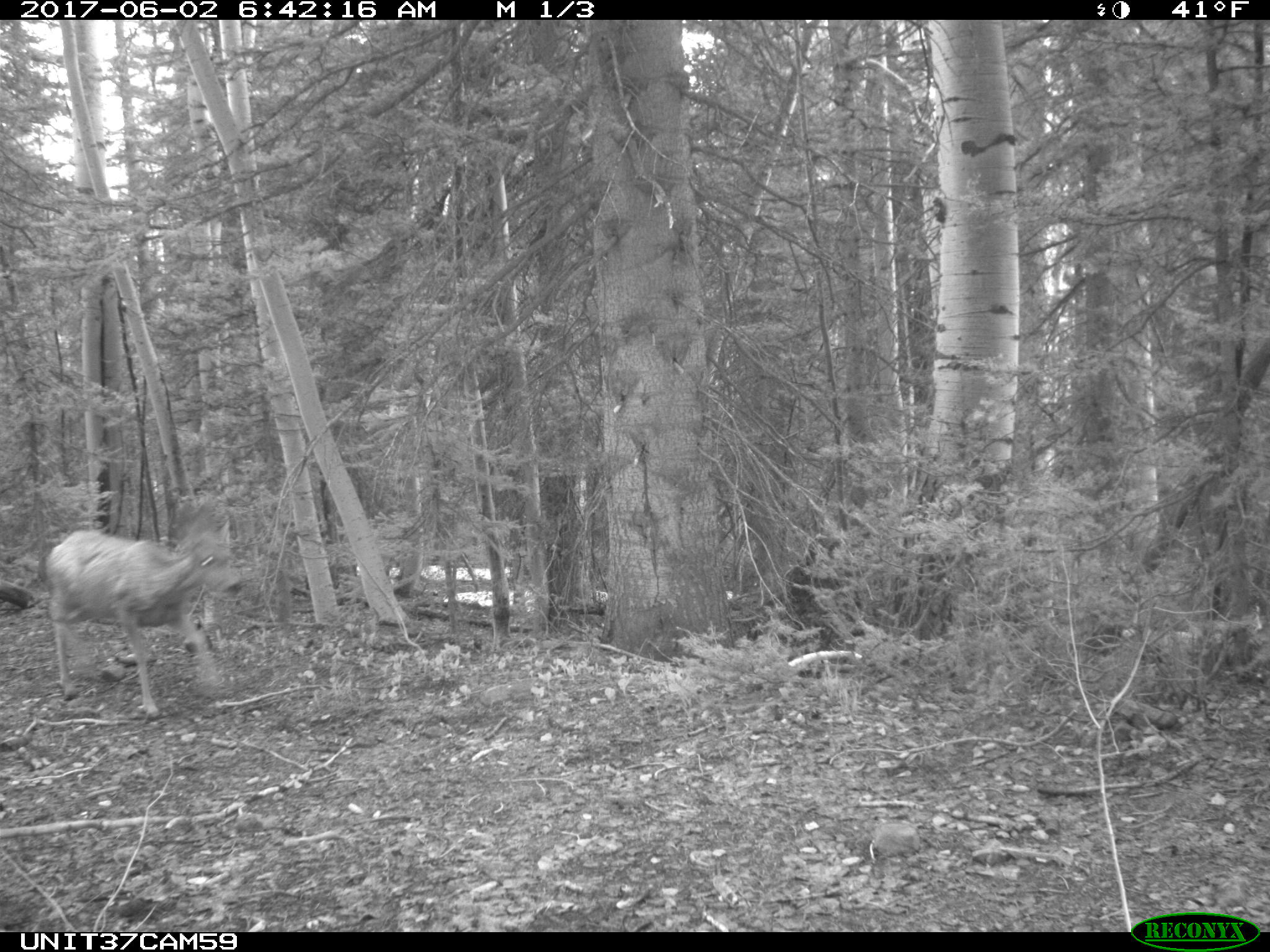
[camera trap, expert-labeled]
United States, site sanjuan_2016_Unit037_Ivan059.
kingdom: Animalia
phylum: Chordata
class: Mammalia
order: Artiodactyla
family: Cervidae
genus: Odocoileus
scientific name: Odocoileus hemionus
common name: mule deer